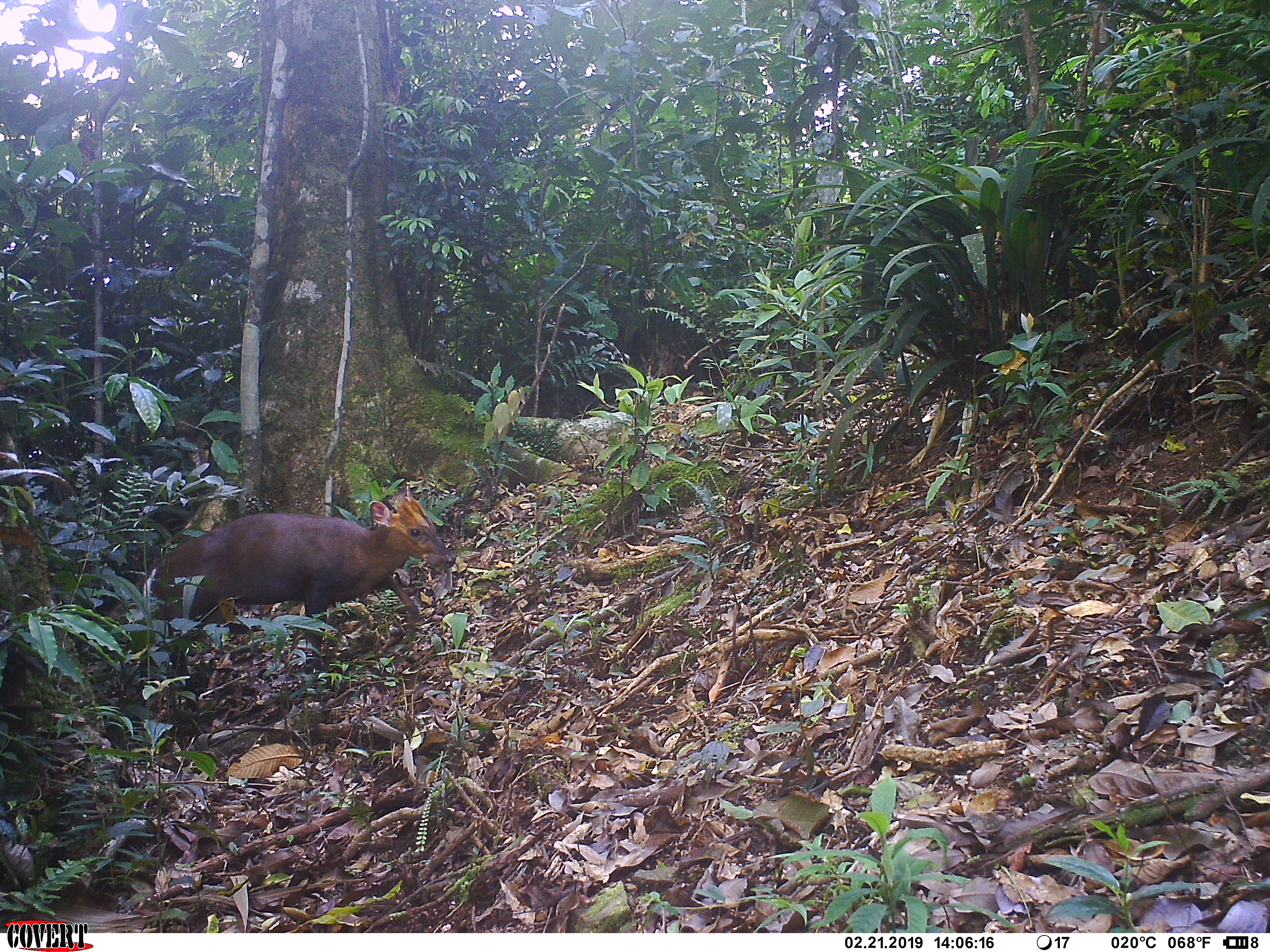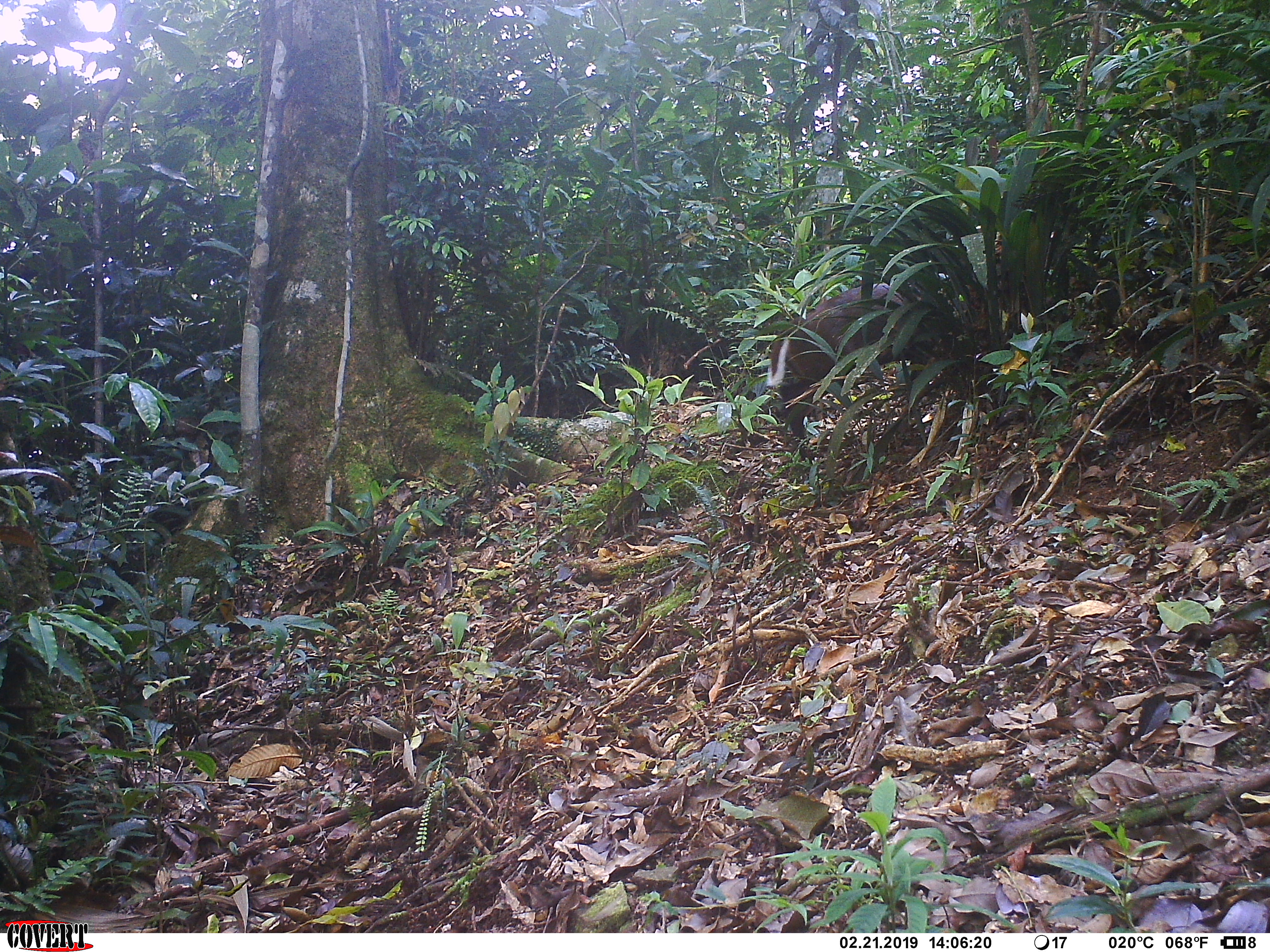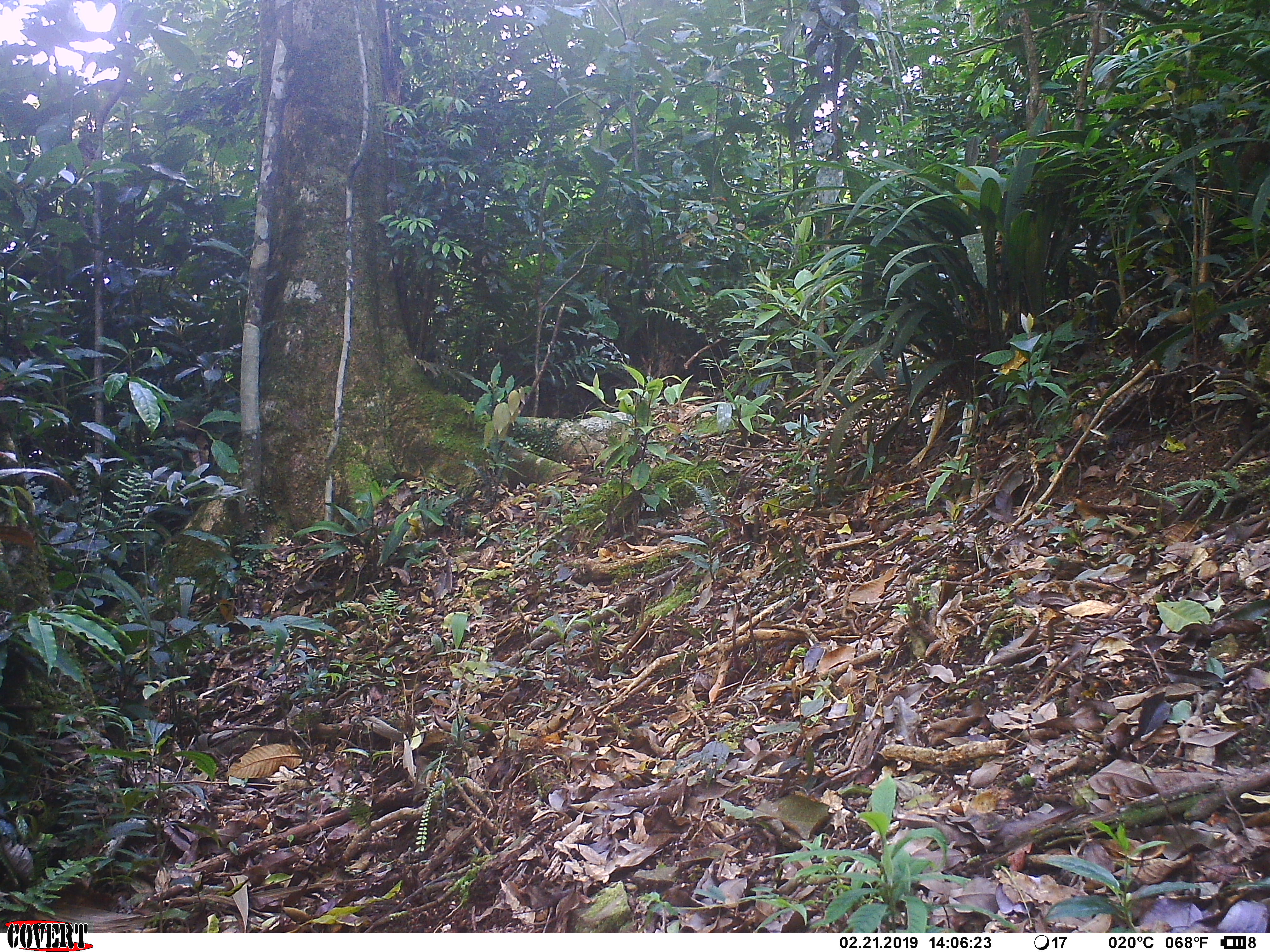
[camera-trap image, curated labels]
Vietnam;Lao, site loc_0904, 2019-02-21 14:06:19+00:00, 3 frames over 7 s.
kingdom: Animalia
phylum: Chordata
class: Mammalia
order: Artiodactyla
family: Cervidae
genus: Muntiacus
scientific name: Muntiacus rooseveltorum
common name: roosevelt's muntjac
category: roosevelts muntjac group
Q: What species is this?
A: Roosevelts muntjac group (roosevelt's muntjac) (Muntiacus rooseveltorum).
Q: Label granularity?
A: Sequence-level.